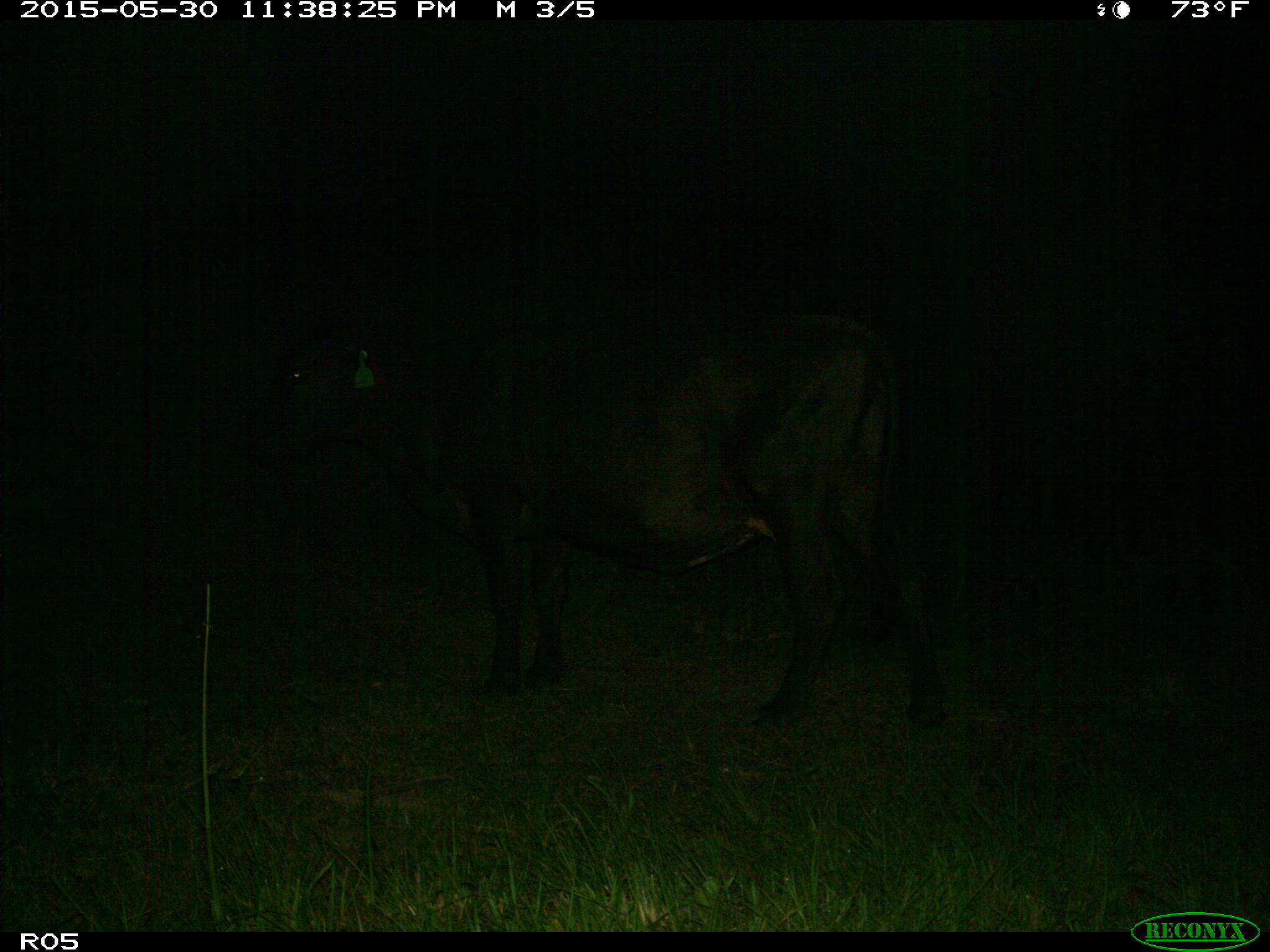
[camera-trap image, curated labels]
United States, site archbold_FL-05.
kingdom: Animalia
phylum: Chordata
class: Mammalia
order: Artiodactyla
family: Bovidae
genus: Bos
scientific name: Bos taurus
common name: domestic cow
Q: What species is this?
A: Bos taurus (domestic cow).